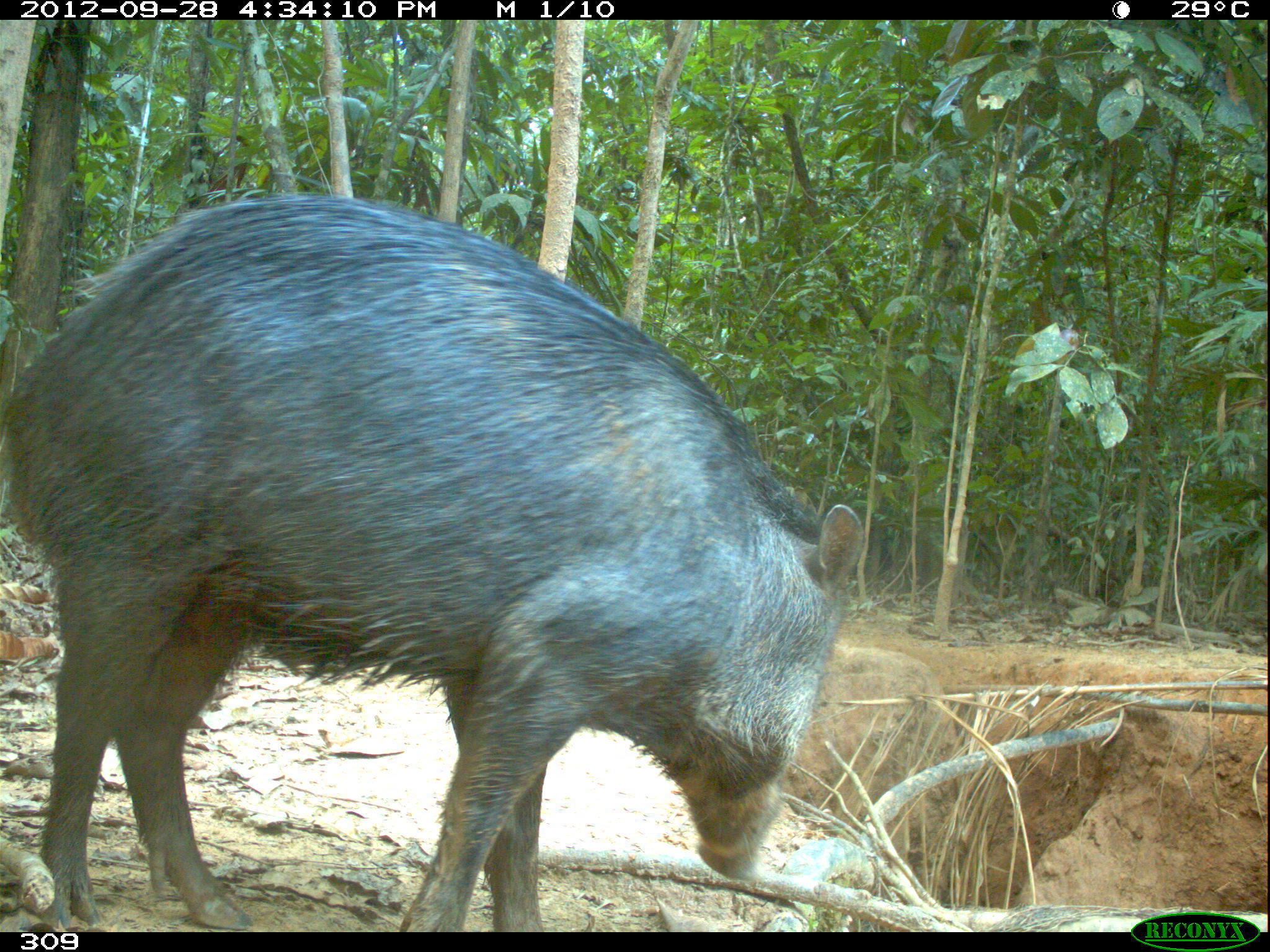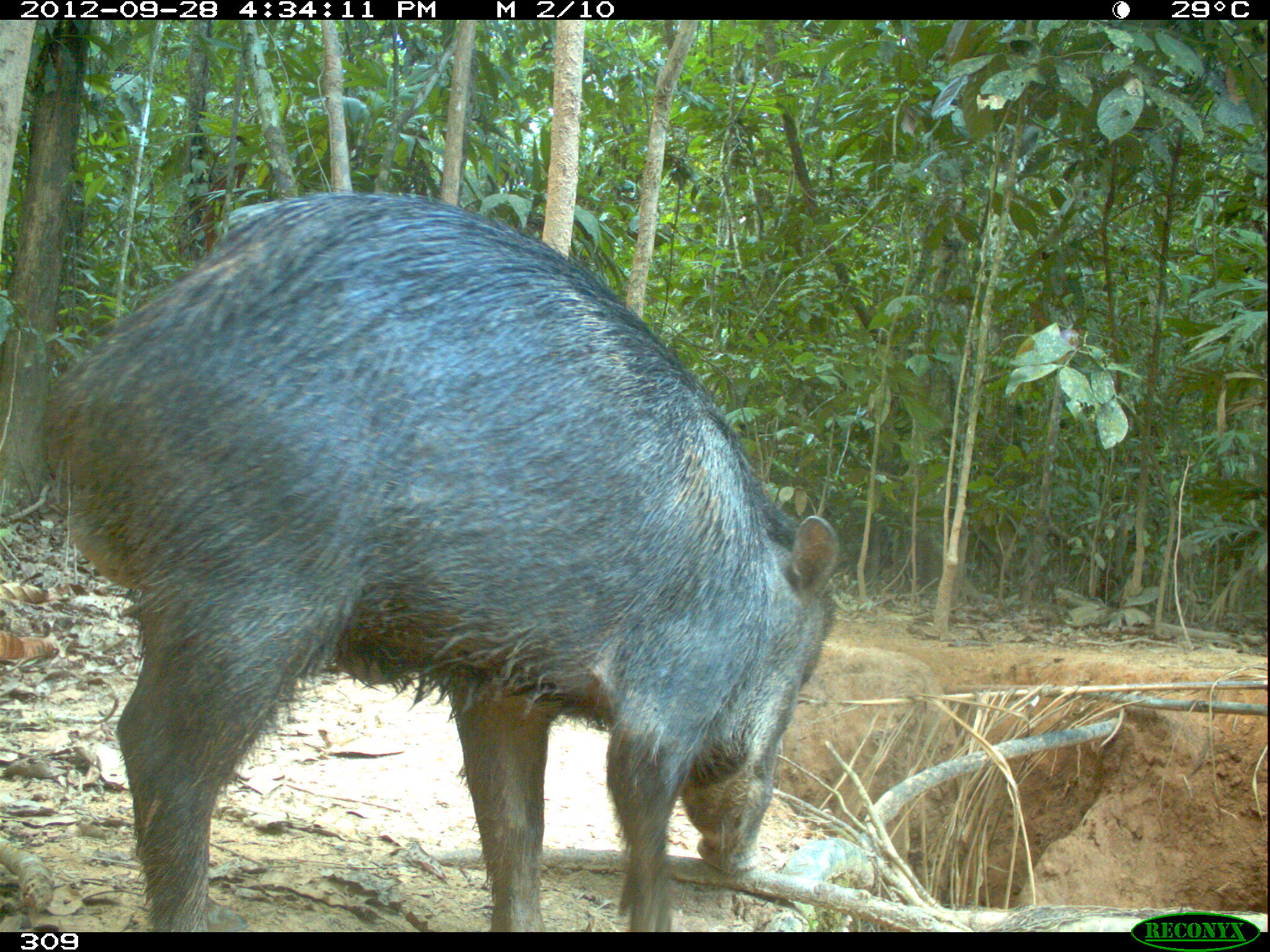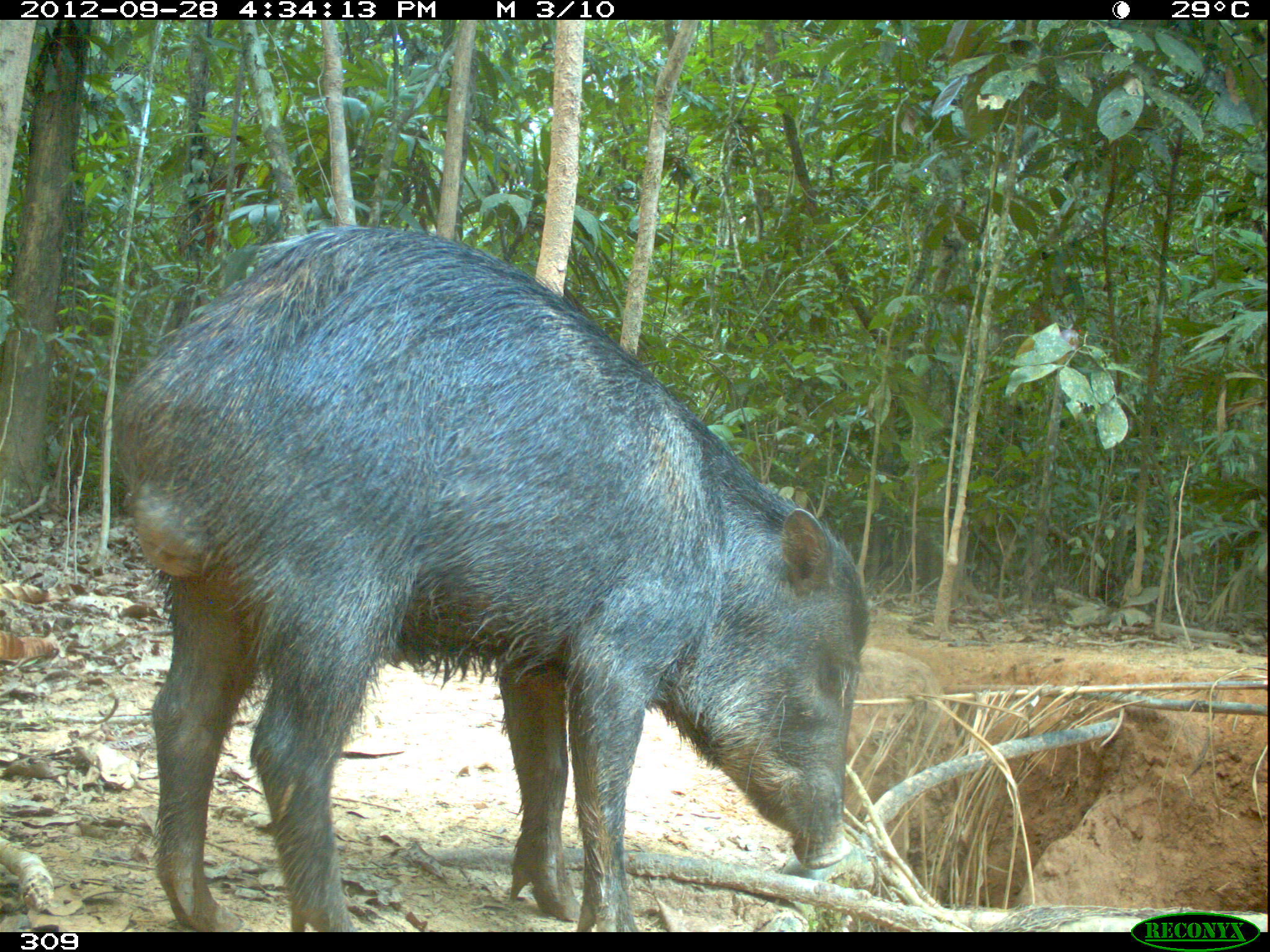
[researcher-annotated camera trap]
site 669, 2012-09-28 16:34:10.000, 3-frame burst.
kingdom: Animalia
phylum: Chordata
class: Mammalia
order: Artiodactyla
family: Tayassuidae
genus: Tayassu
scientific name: Tayassu pecari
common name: white-lipped peccary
Tayassu pecari (white-lipped peccary).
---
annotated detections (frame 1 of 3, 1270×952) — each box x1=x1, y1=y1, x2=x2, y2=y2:
tayassu pecari: x1=0, y1=195, x2=864, y2=932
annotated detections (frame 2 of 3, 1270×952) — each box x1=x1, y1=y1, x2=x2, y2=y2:
tayassu pecari: x1=41, y1=186, x2=842, y2=932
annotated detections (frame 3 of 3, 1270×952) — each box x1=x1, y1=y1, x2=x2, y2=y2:
tayassu pecari: x1=114, y1=226, x2=867, y2=929